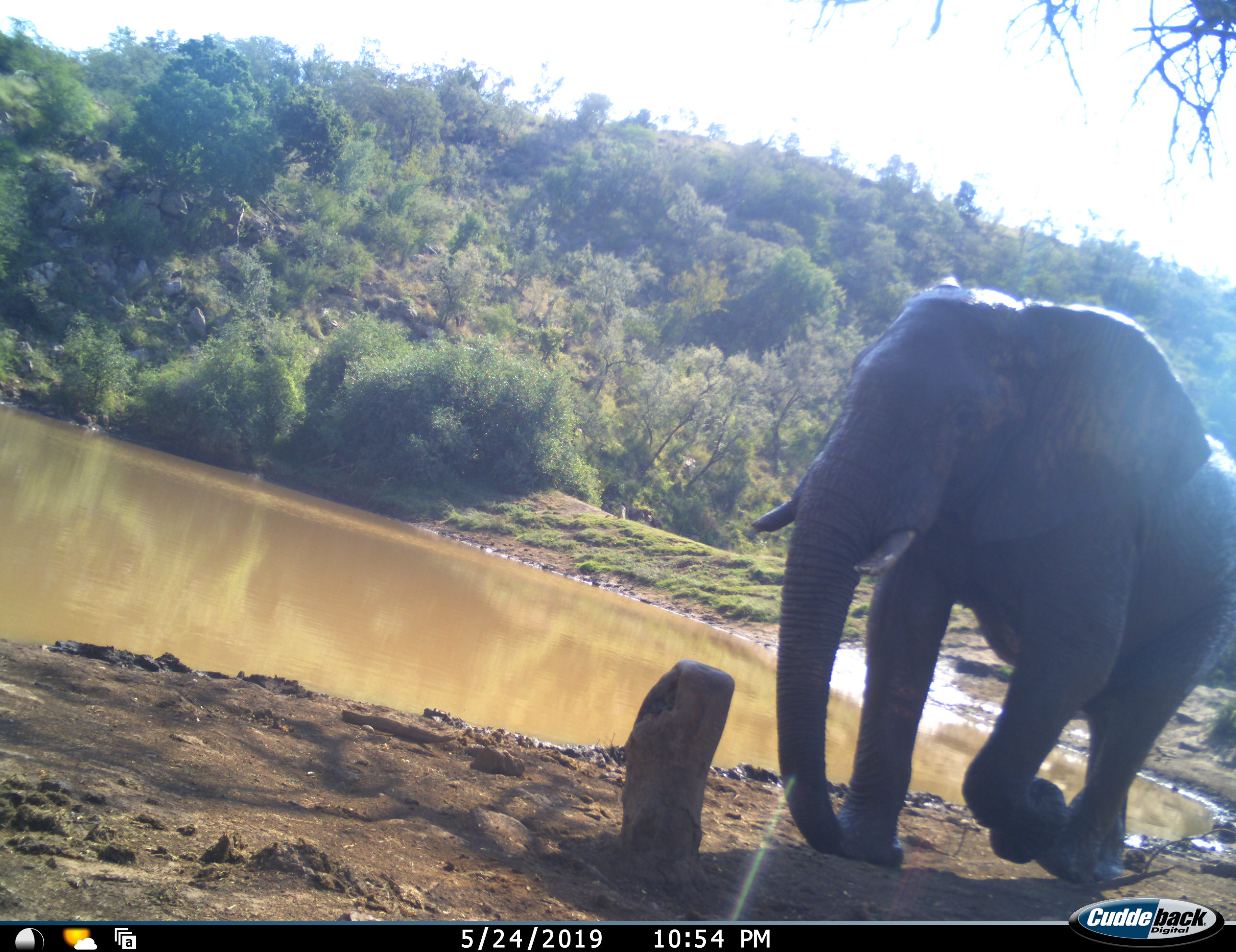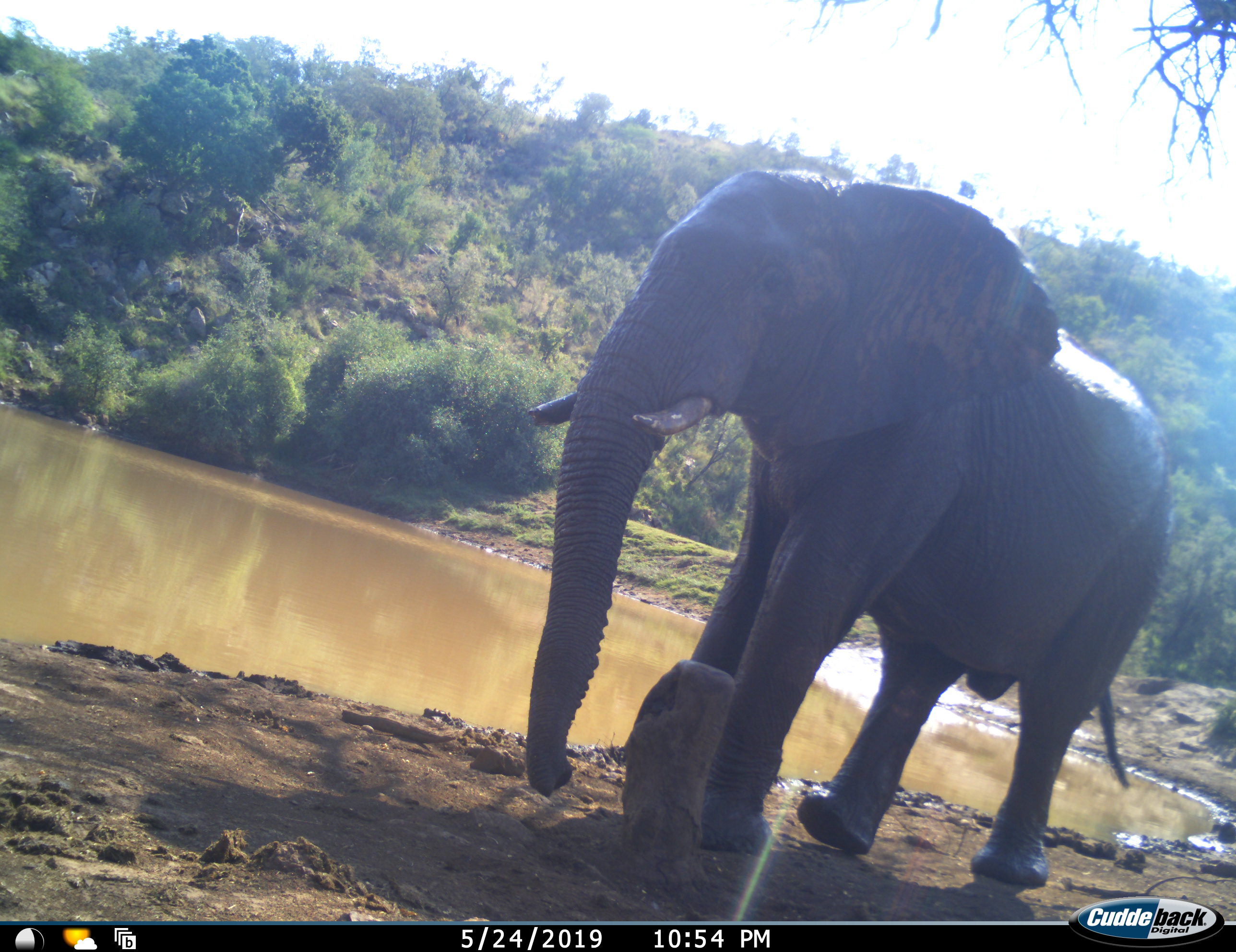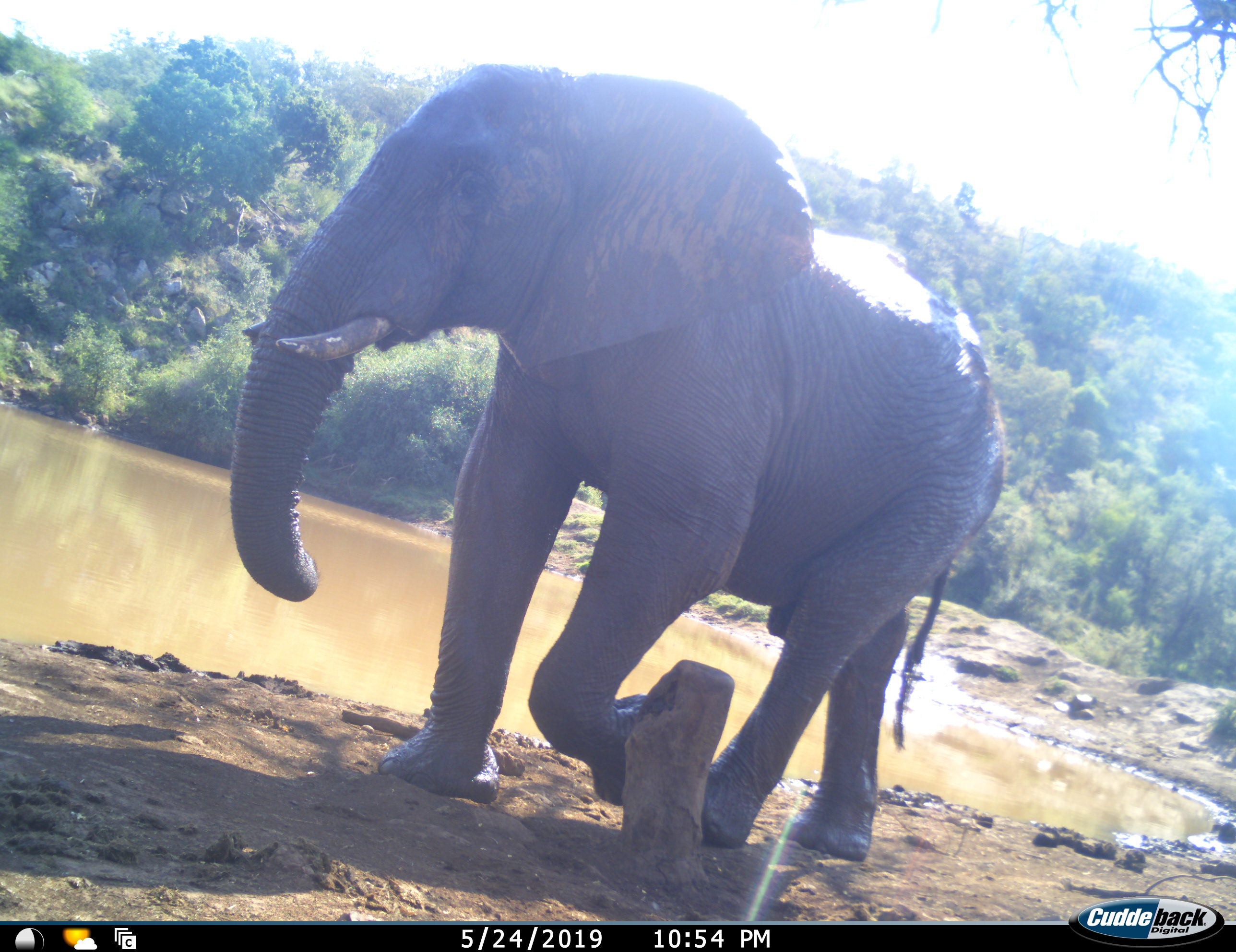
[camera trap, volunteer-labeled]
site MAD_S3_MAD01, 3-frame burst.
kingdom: Animalia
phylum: Chordata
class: Mammalia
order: Proboscidea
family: Elephantidae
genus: Loxodonta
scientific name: Loxodonta africana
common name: african bush elephant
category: elephant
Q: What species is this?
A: Elephant (african bush elephant) (Loxodonta africana).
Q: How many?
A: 1.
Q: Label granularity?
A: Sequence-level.